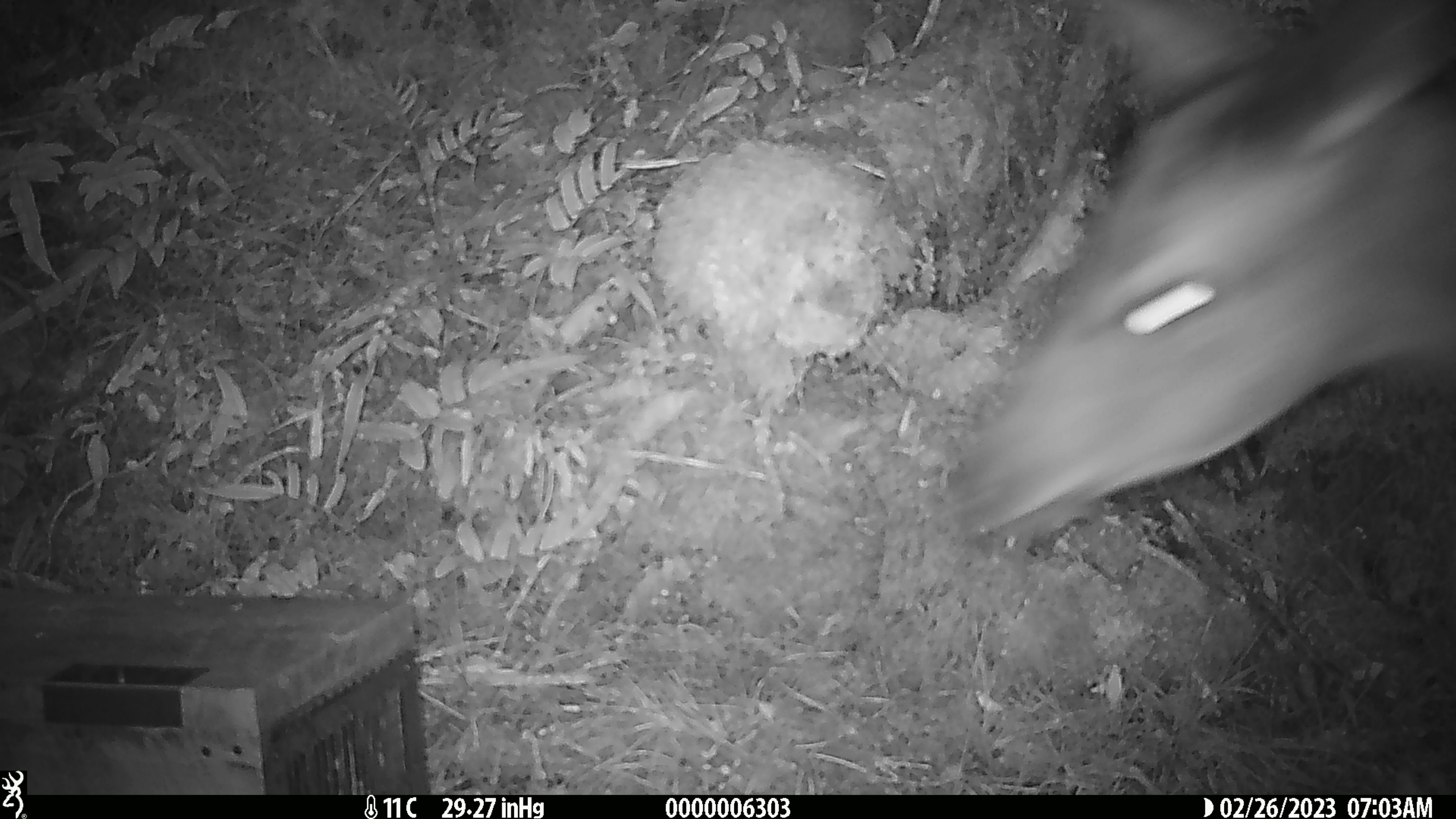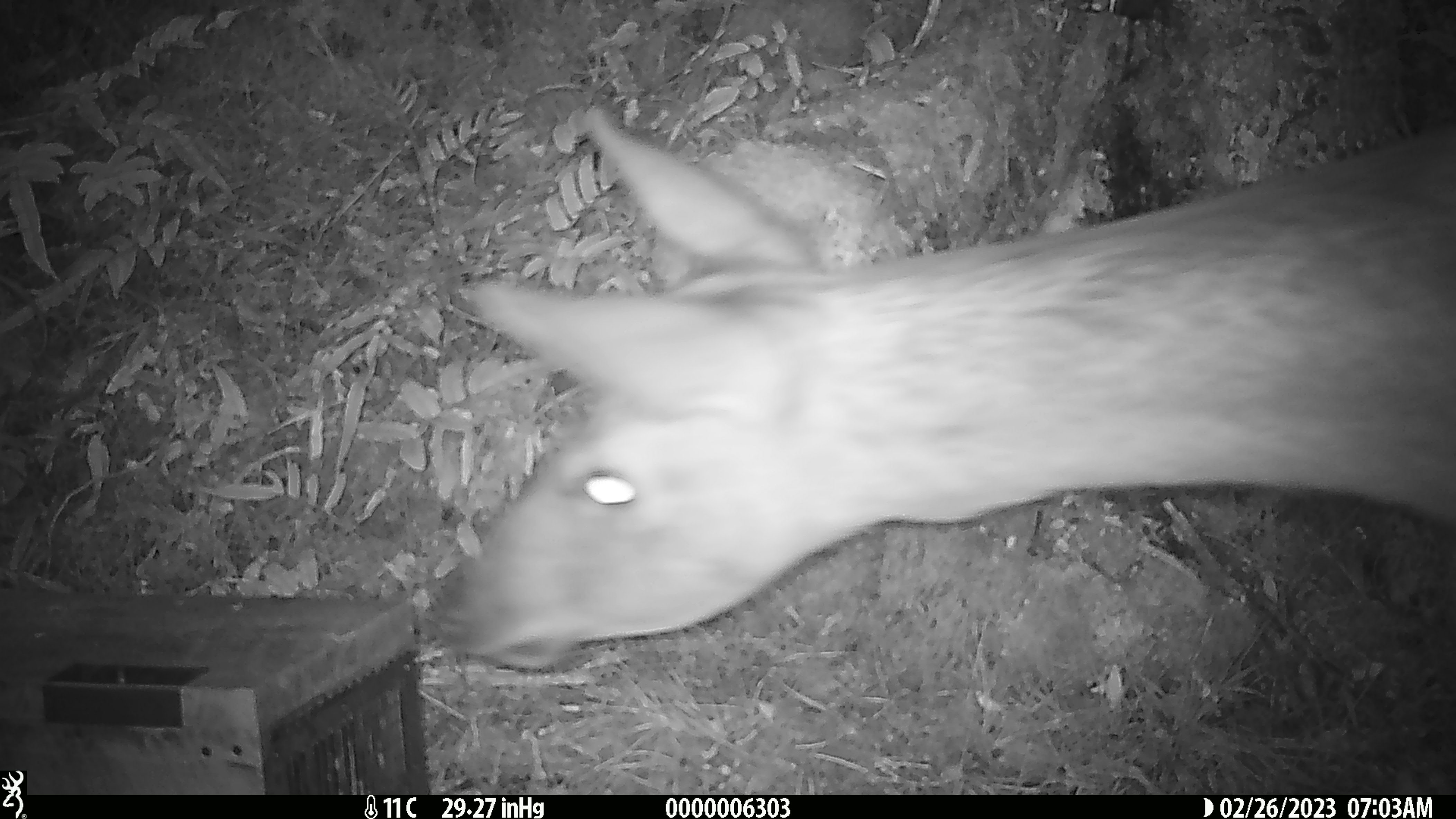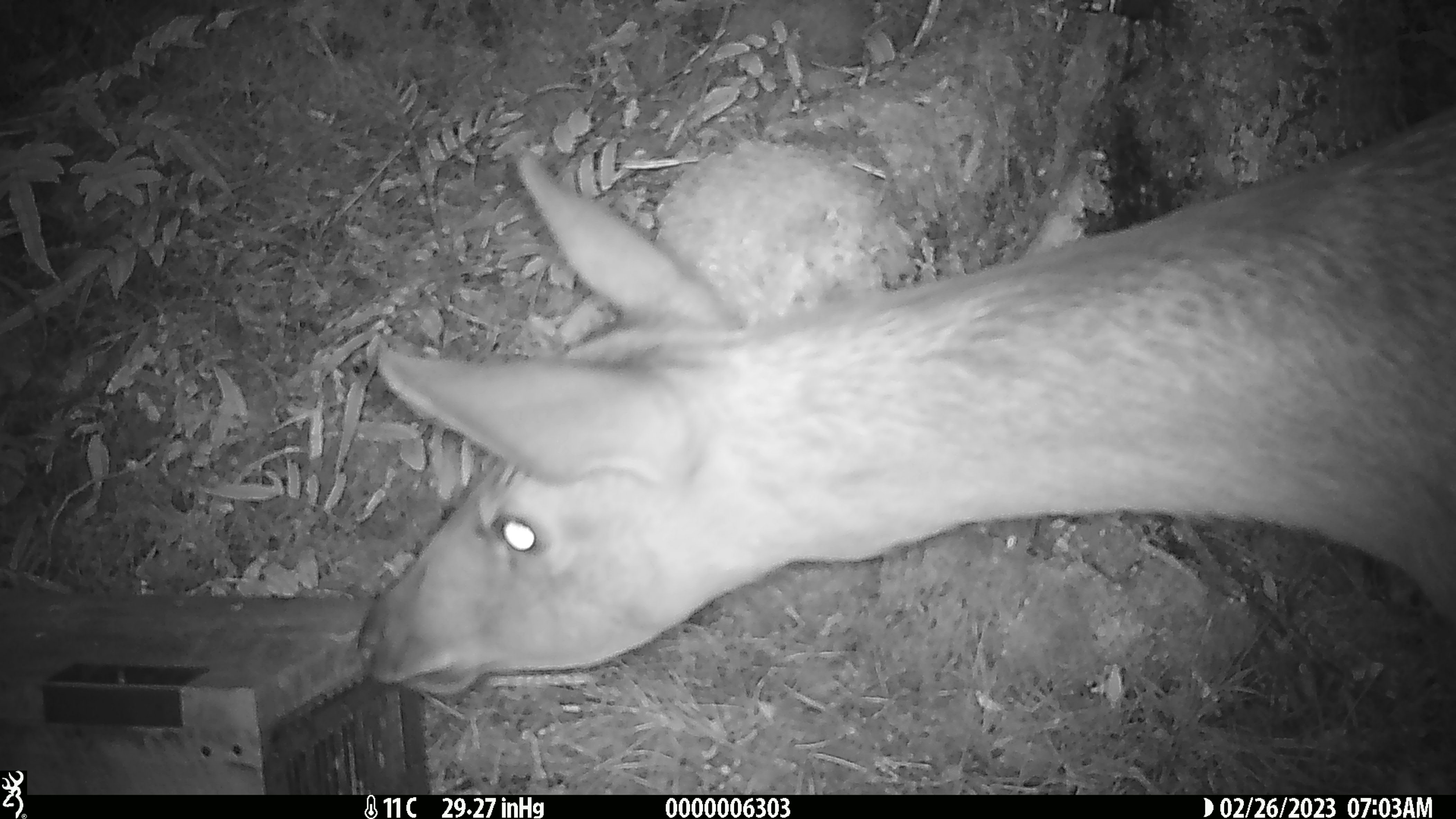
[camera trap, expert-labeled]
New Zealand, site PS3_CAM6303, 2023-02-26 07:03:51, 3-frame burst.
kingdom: Animalia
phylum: Chordata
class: Mammalia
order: Artiodactyla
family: Cervidae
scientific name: Cervidae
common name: deer